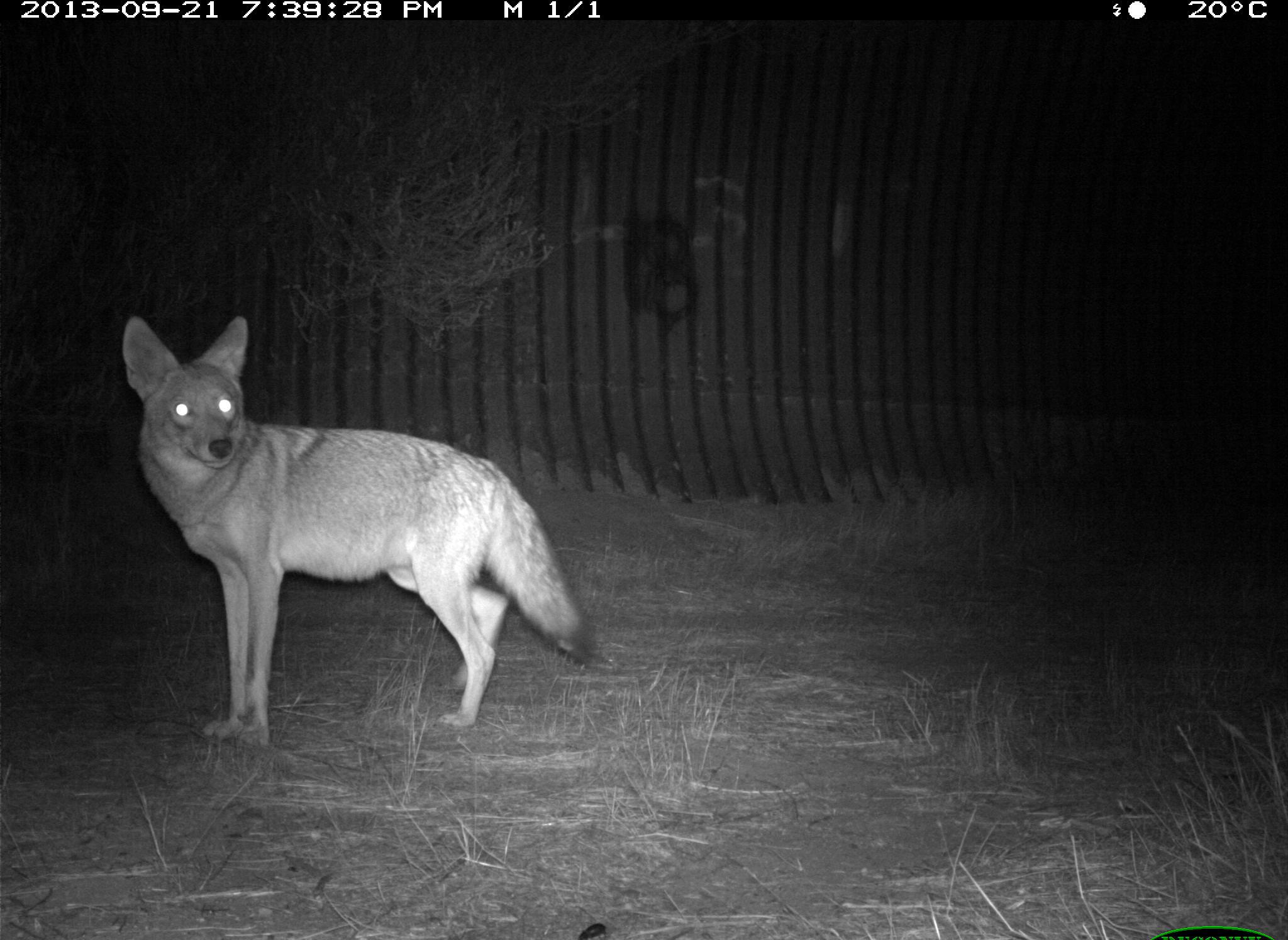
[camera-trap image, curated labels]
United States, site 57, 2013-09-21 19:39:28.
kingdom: Animalia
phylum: Chordata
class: Mammalia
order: Carnivora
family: Canidae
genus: Canis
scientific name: Canis latrans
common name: coyote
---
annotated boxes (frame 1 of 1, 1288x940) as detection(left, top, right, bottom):
coyote: detection(119, 313, 595, 750)